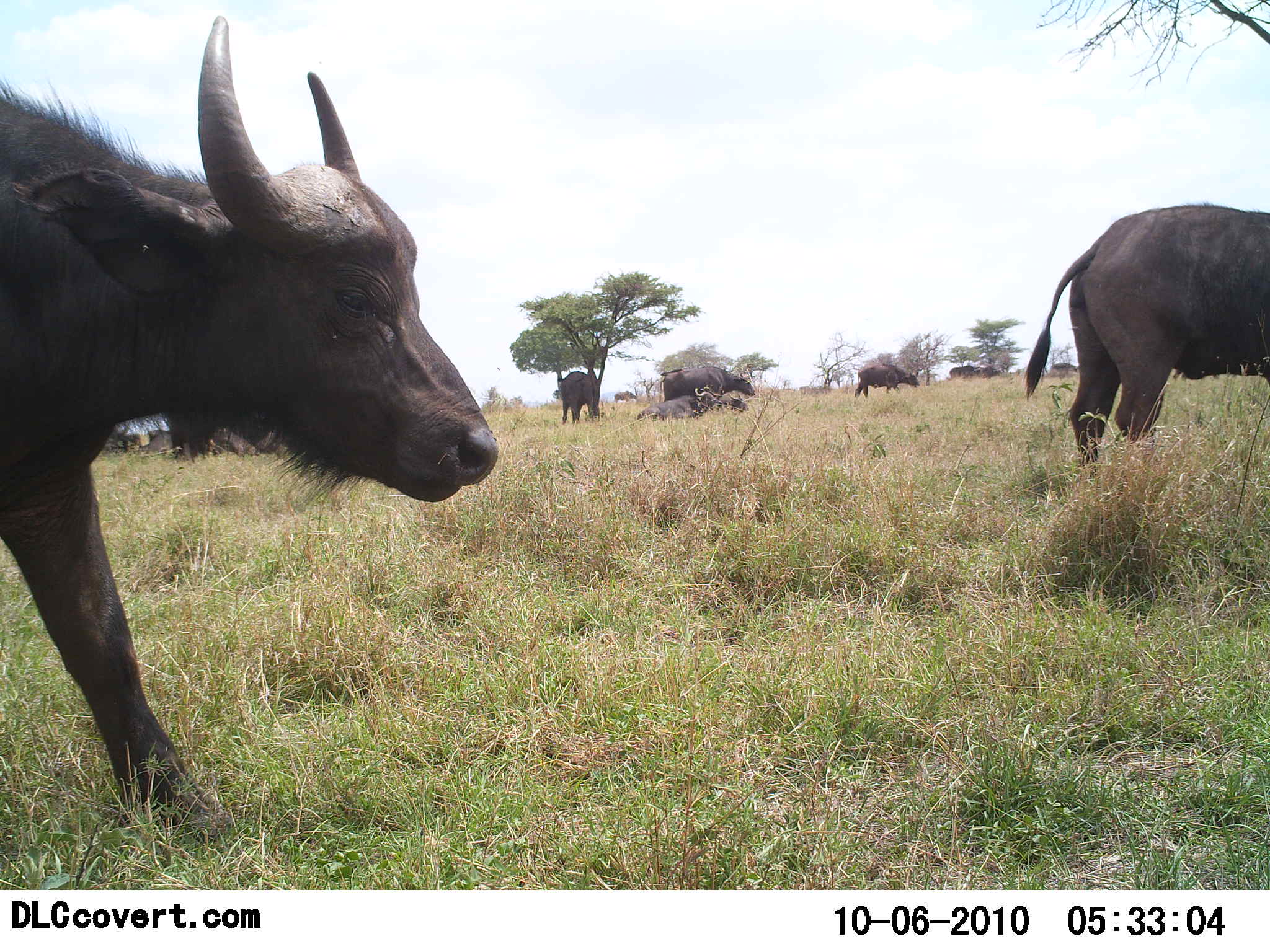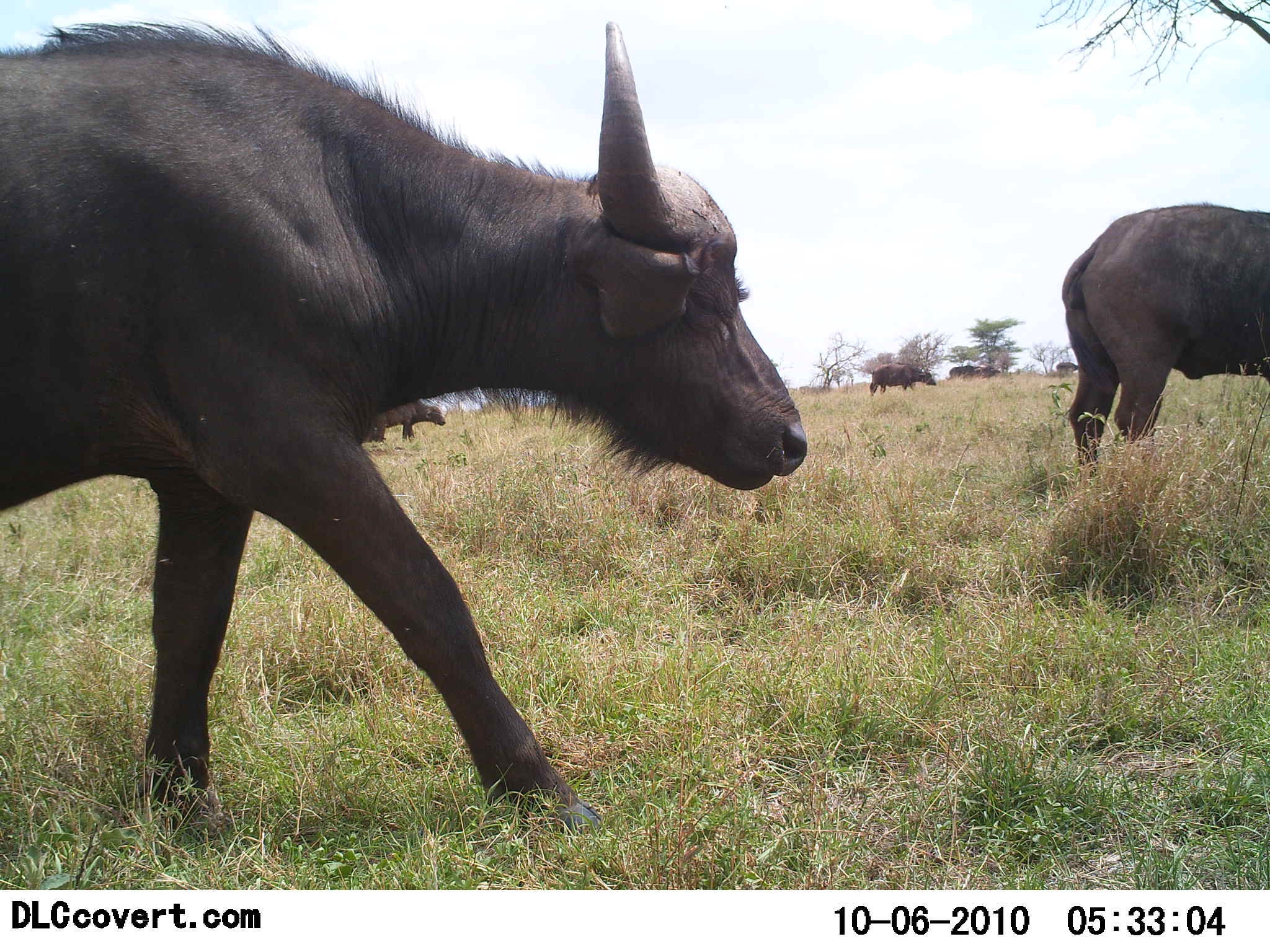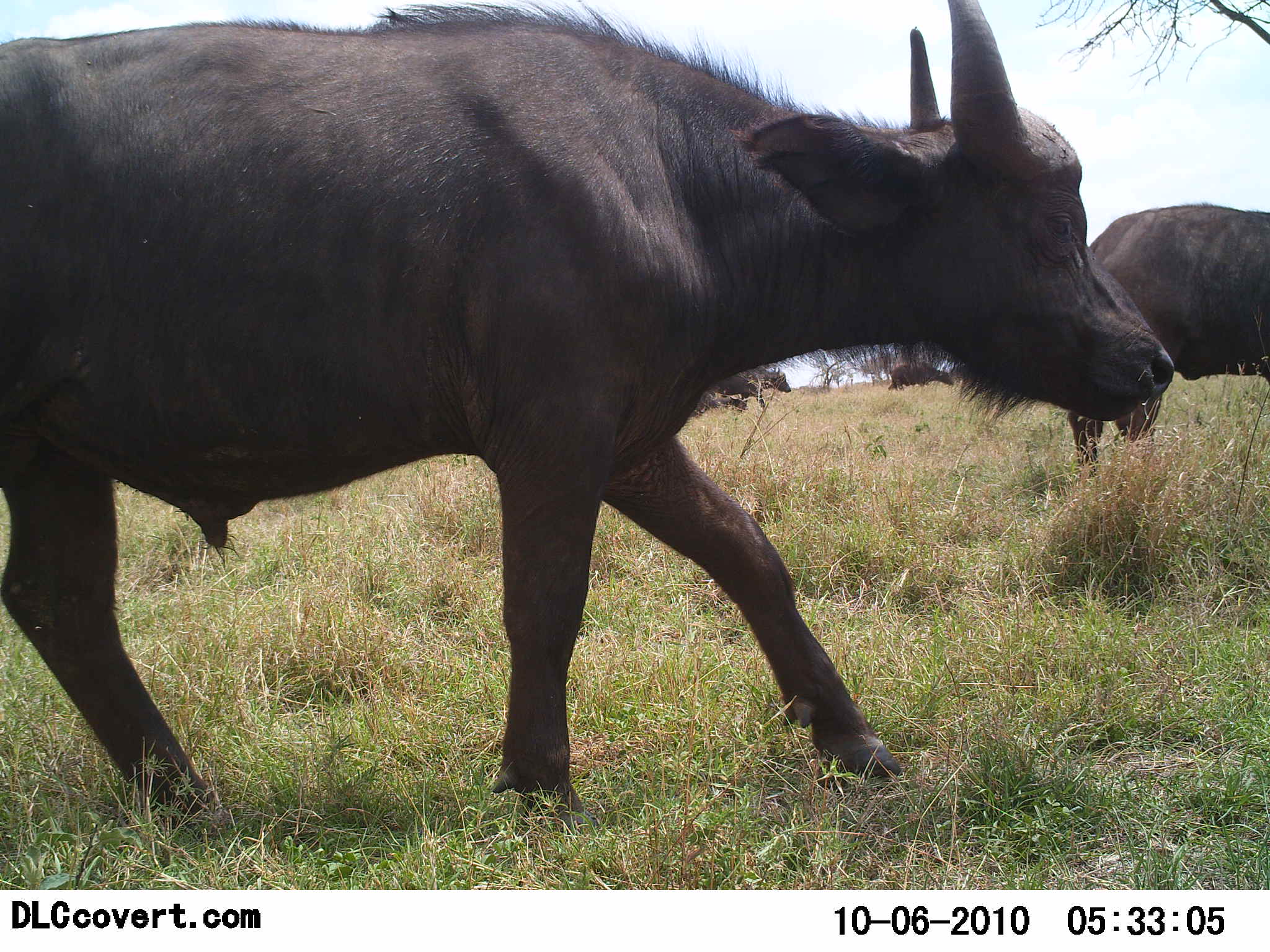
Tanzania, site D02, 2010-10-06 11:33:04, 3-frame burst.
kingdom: Animalia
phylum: Chordata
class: Mammalia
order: Artiodactyla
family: Bovidae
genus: Syncerus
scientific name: Syncerus caffer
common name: cape buffalo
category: buffalo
Buffalo (cape buffalo) (Syncerus caffer), count 9. Behavior (volunteer vote fractions): standing 55%, resting 40%, moving 90%, interacting 5%. Young present (vote fraction): 0%. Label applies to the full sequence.